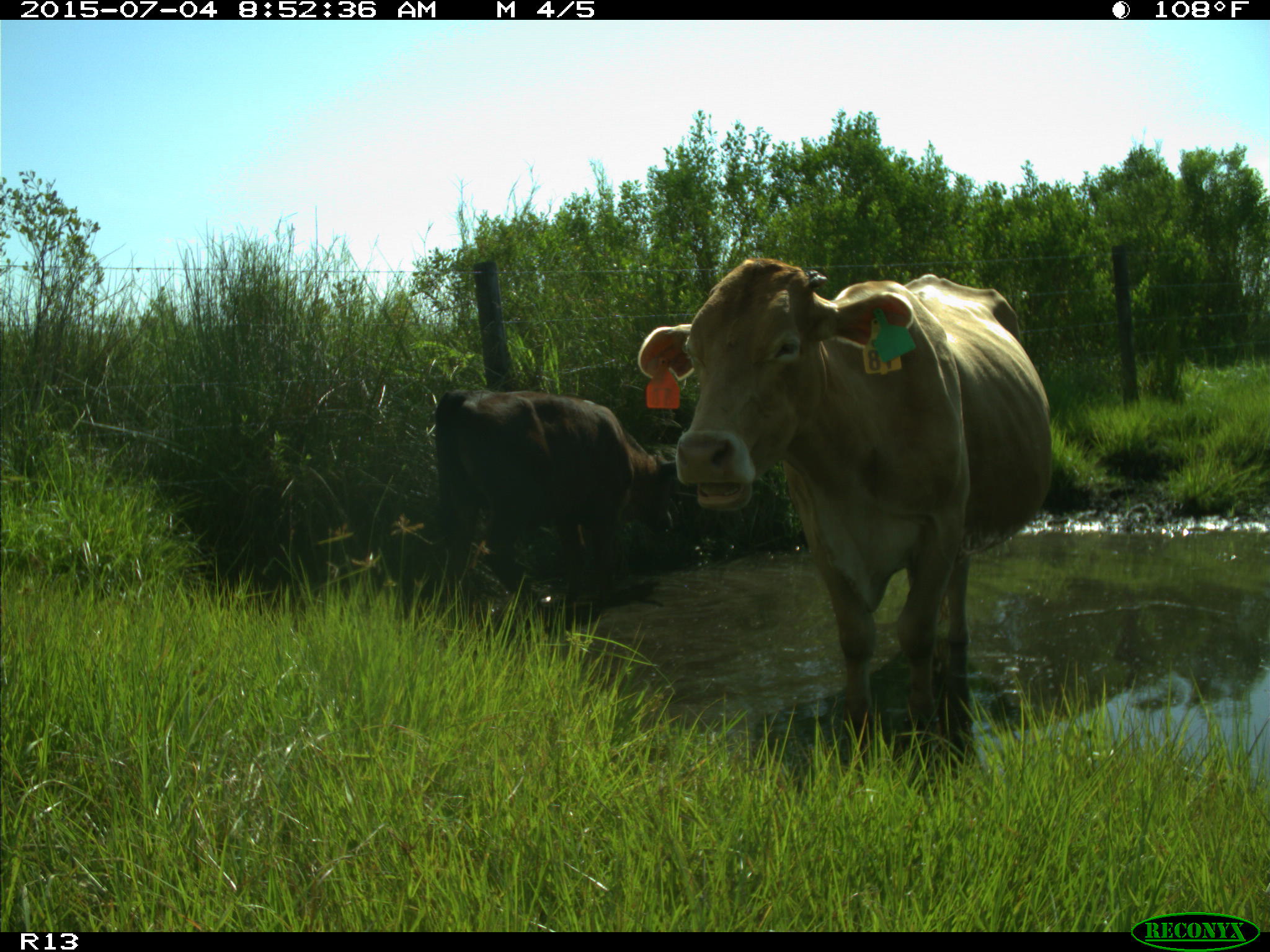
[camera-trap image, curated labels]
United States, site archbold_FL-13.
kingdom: Animalia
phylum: Chordata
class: Mammalia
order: Artiodactyla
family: Bovidae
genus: Bos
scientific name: Bos taurus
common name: domestic cow